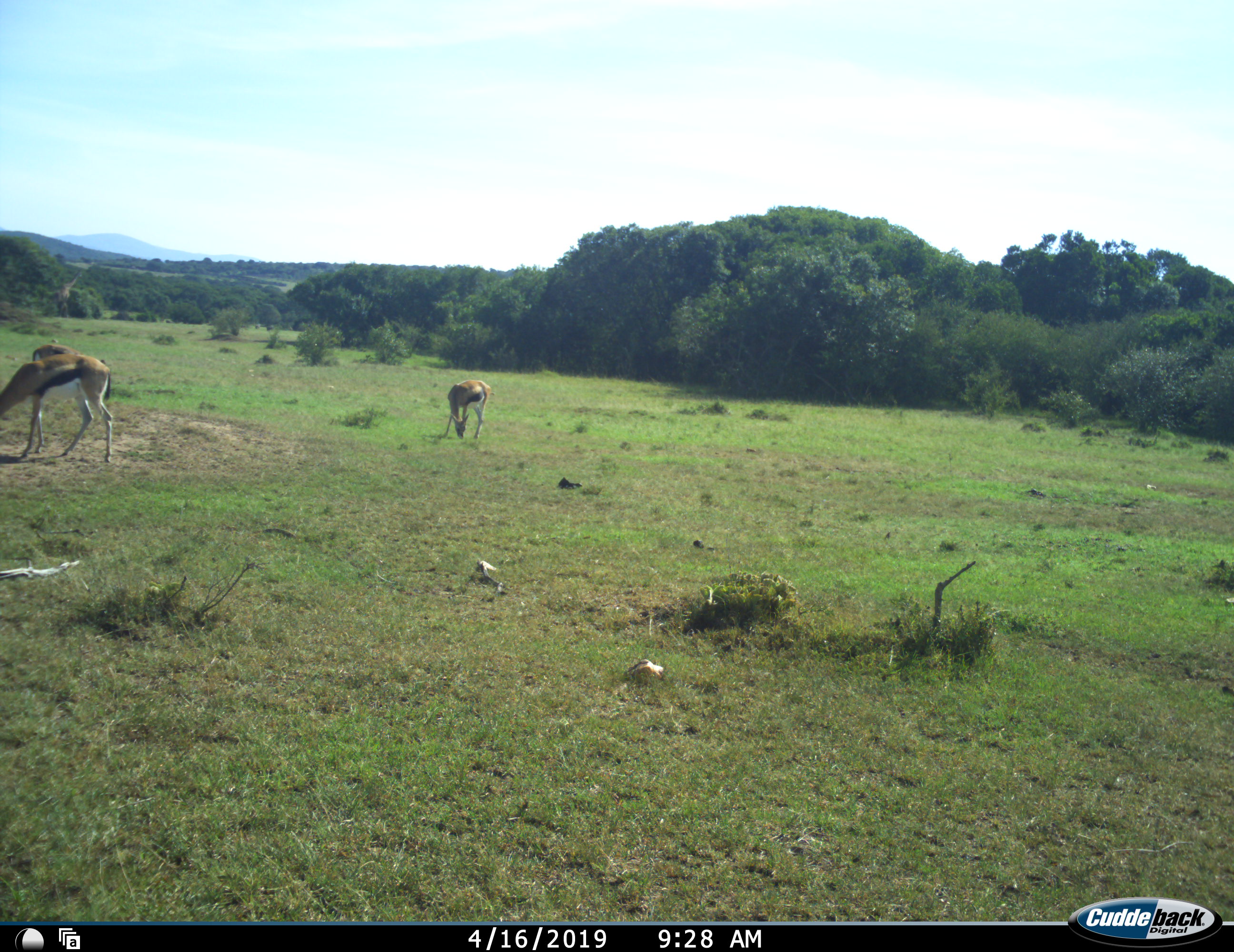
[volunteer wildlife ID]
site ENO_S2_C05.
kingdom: Animalia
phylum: Chordata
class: Mammalia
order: Artiodactyla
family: Bovidae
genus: Eudorcas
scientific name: Eudorcas thomsonii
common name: thomson's gazelle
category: gazellethomsons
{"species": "gazellethomsons (thomson's gazelle) (Eudorcas thomsonii)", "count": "3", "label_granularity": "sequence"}